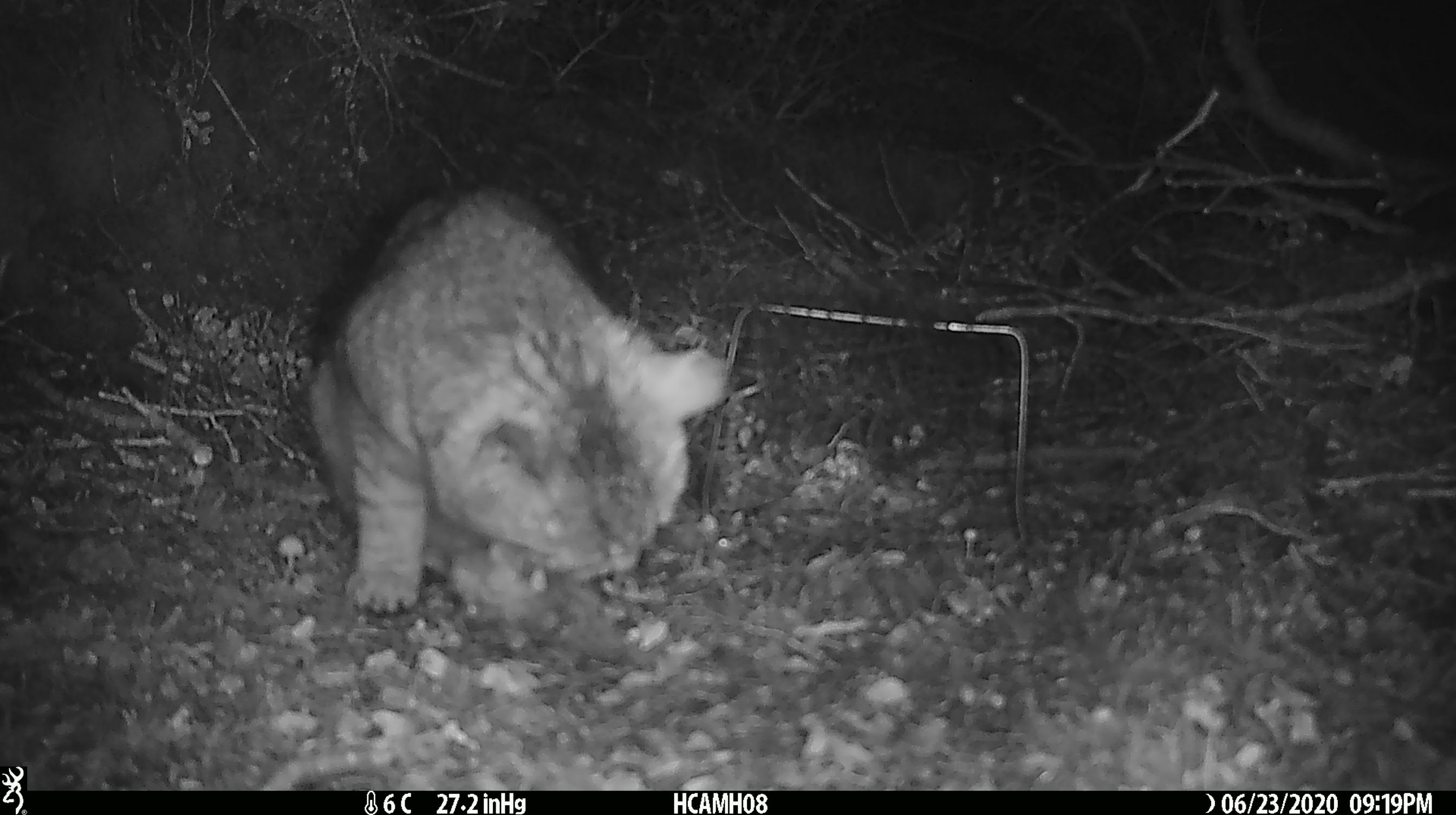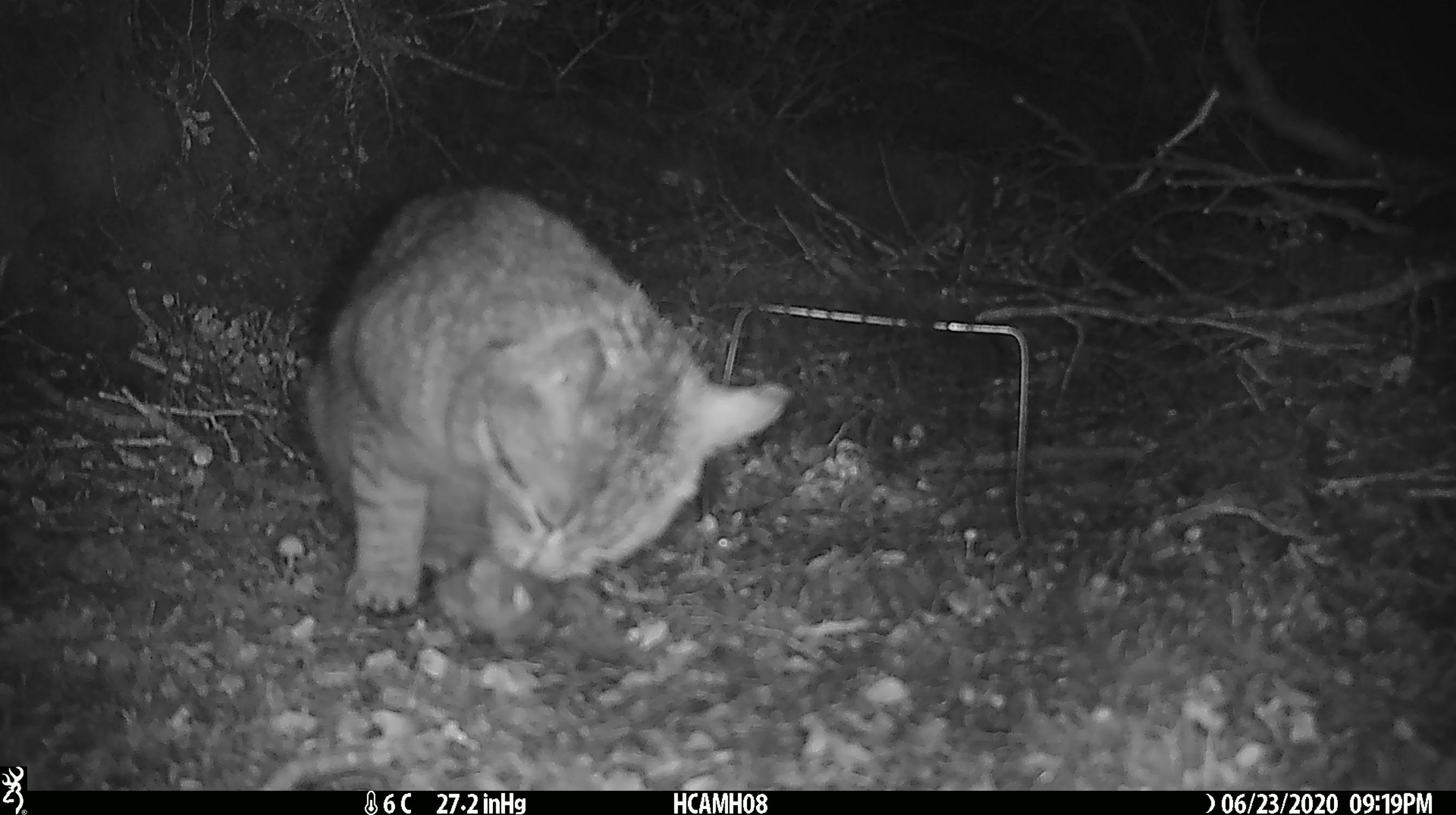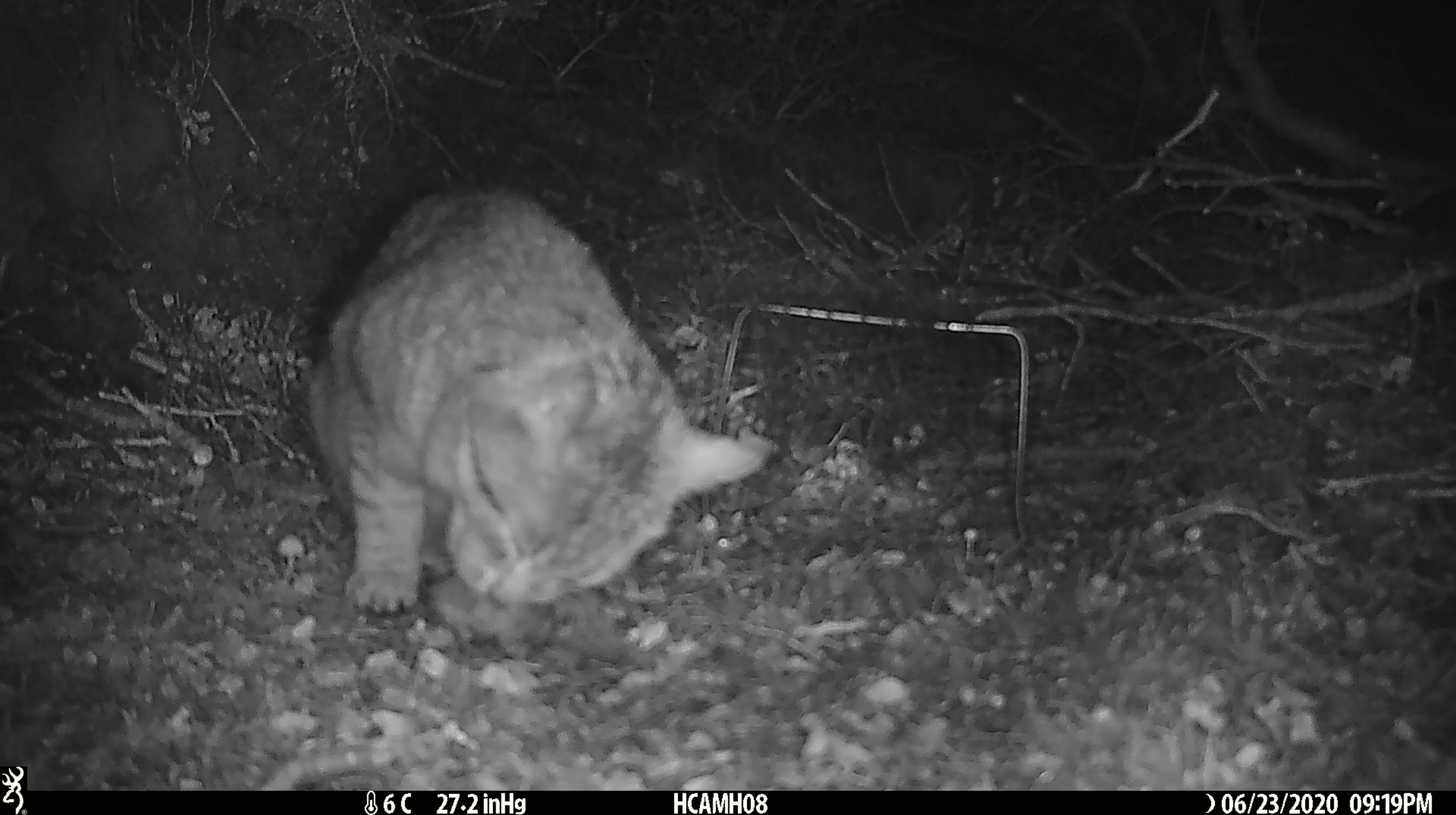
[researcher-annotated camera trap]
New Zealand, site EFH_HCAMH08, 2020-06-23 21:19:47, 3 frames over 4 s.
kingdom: Animalia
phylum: Chordata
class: Mammalia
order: Carnivora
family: Felidae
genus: Felis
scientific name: Felis catus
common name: domestic cat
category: cat